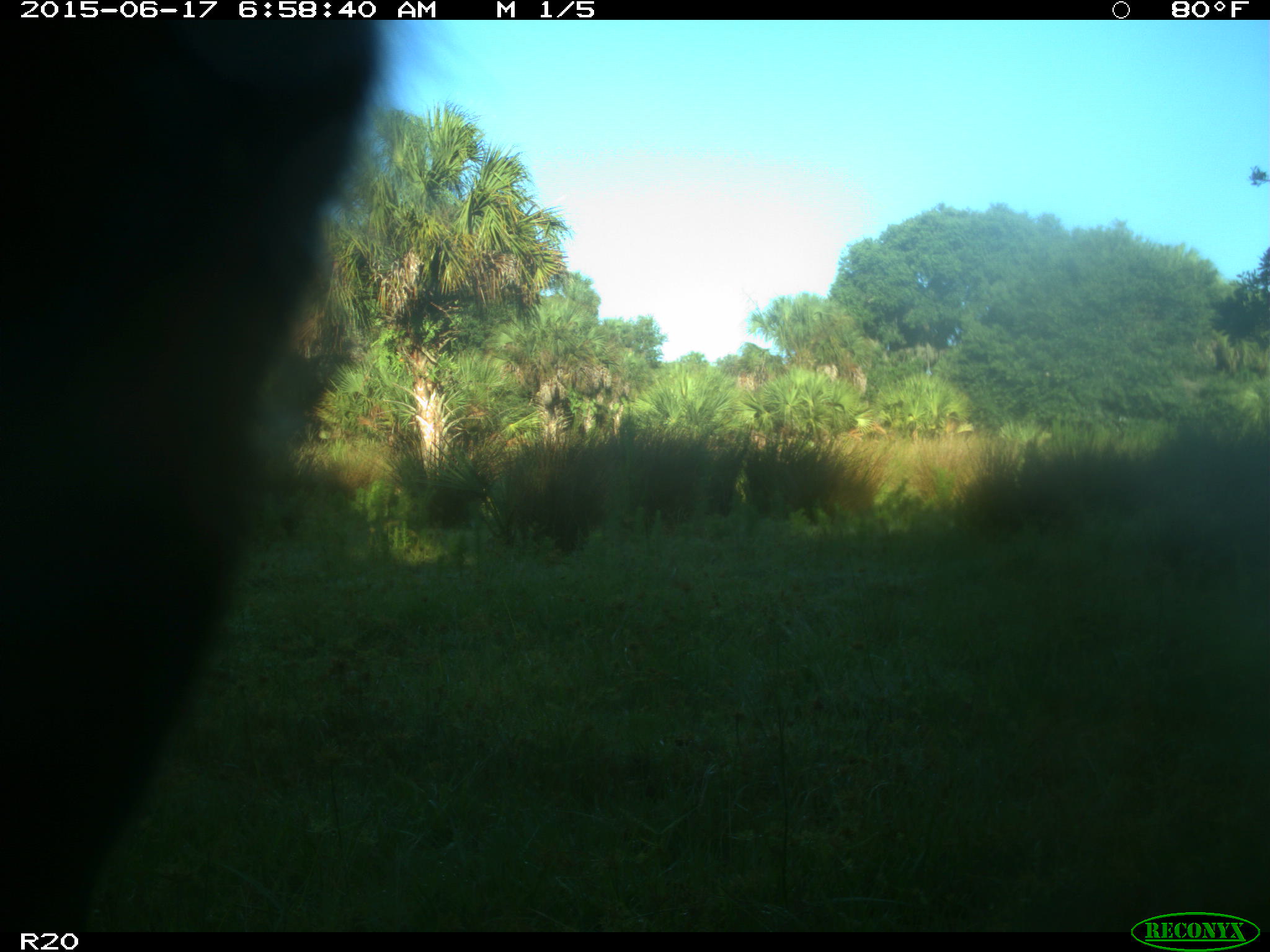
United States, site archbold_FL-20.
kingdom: Animalia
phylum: Chordata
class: Mammalia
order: Artiodactyla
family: Bovidae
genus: Bos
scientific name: Bos taurus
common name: domestic cow